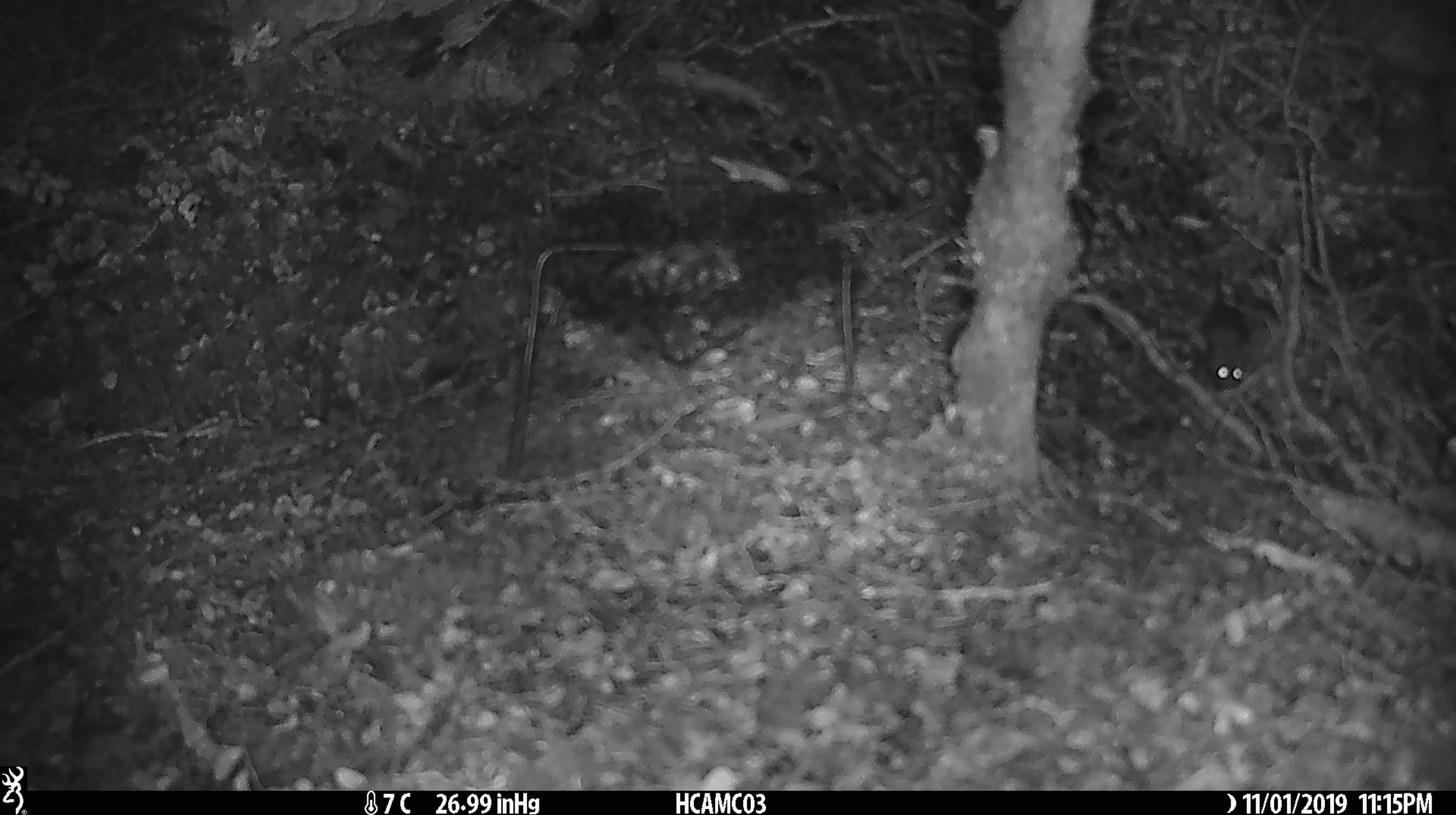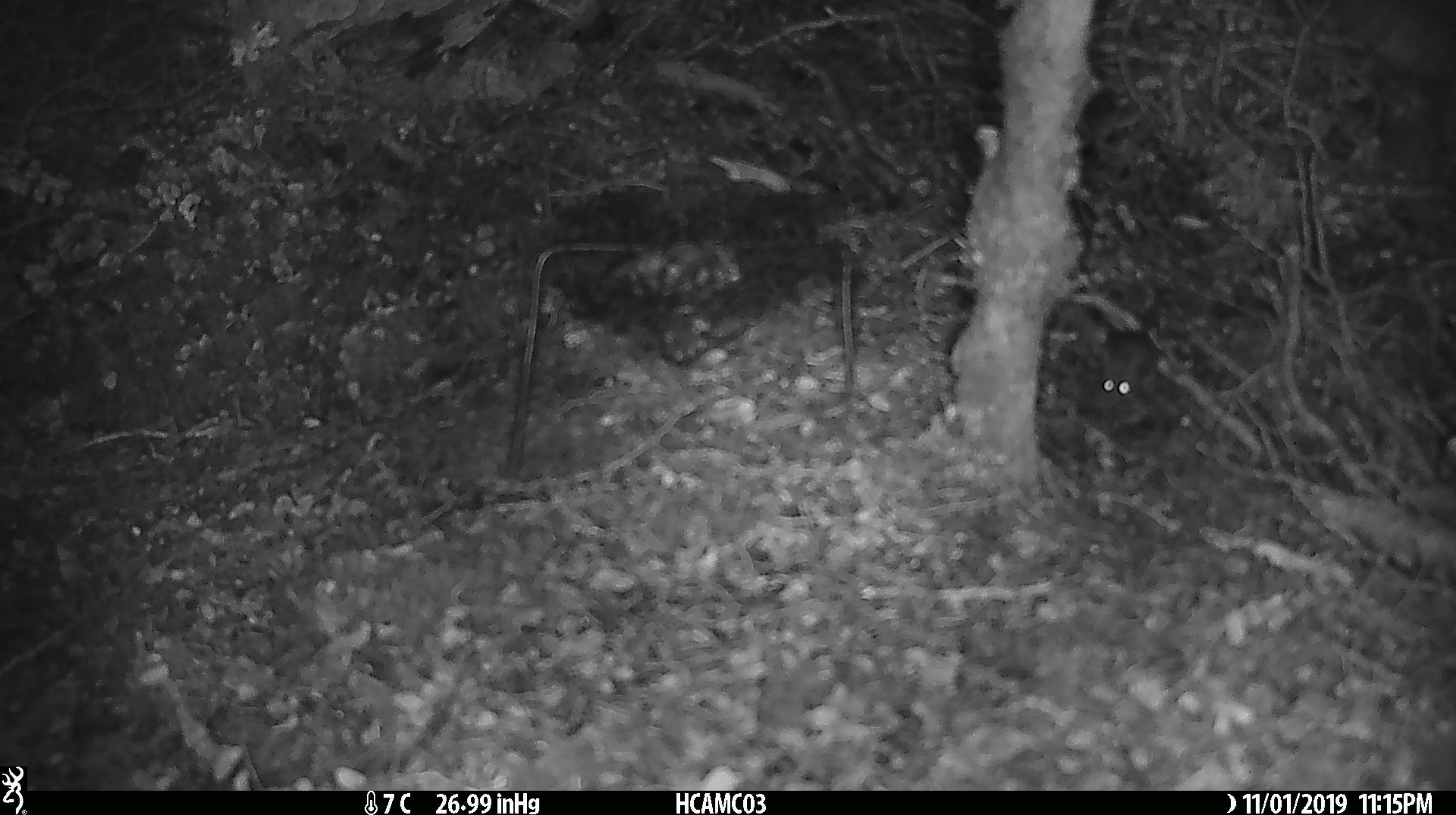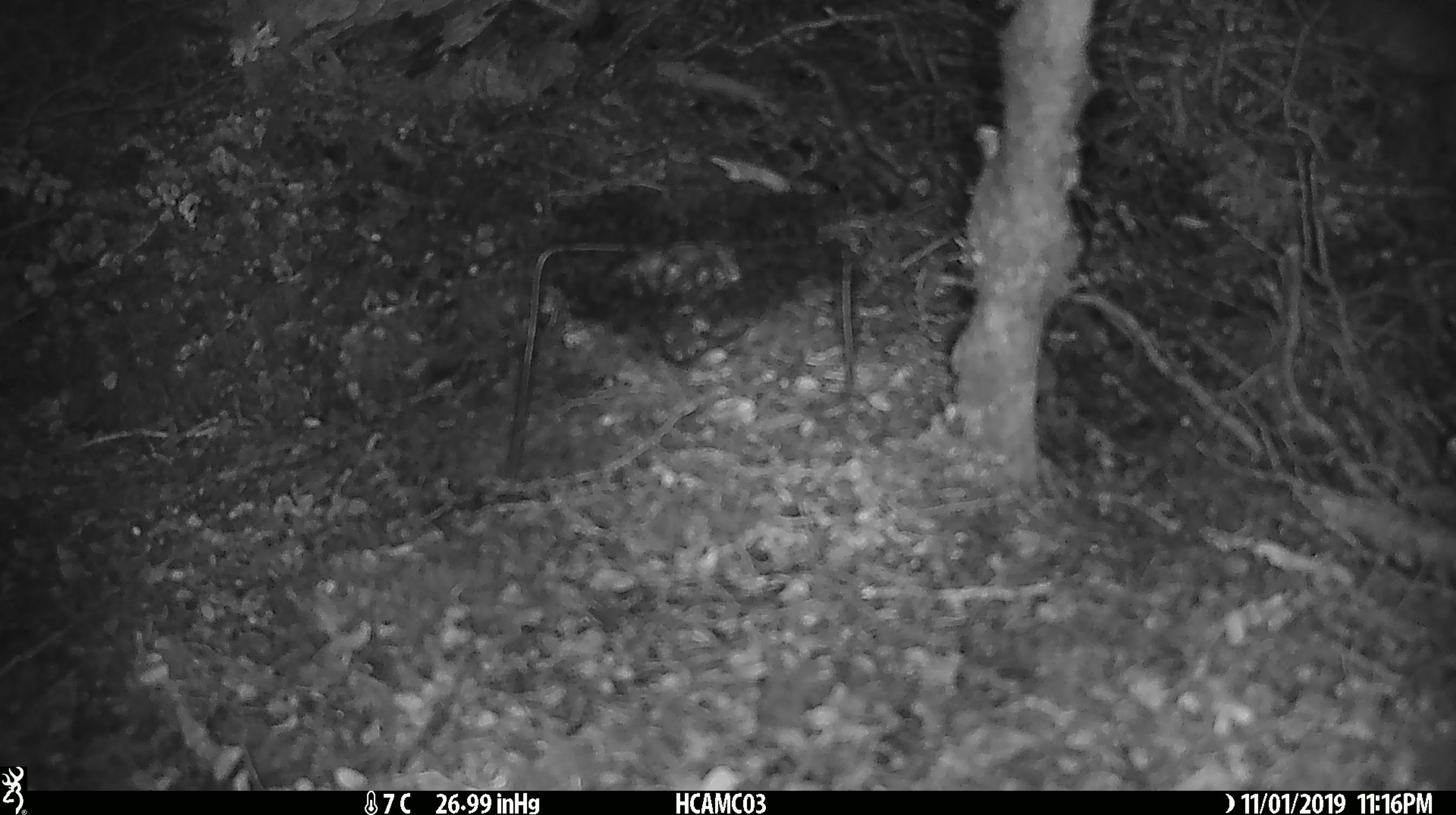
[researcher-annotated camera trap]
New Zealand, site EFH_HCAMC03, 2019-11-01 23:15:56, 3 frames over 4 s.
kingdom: Animalia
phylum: Chordata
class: Mammalia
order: Rodentia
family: Muridae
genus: Mus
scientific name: Mus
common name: mouse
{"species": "mouse (Mus)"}